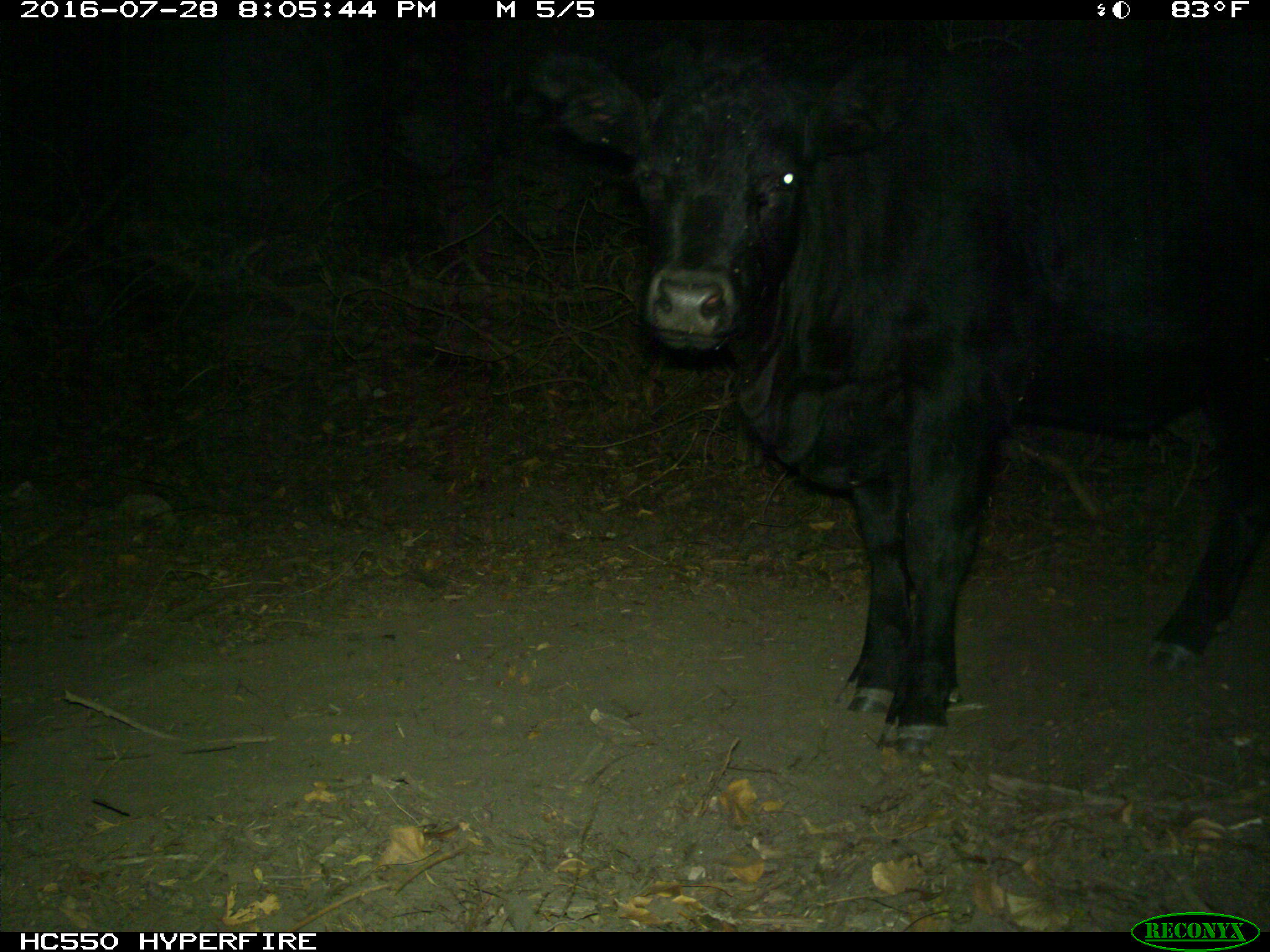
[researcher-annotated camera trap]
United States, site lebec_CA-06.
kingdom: Animalia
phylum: Chordata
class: Mammalia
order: Artiodactyla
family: Bovidae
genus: Bos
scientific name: Bos taurus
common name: domestic cow